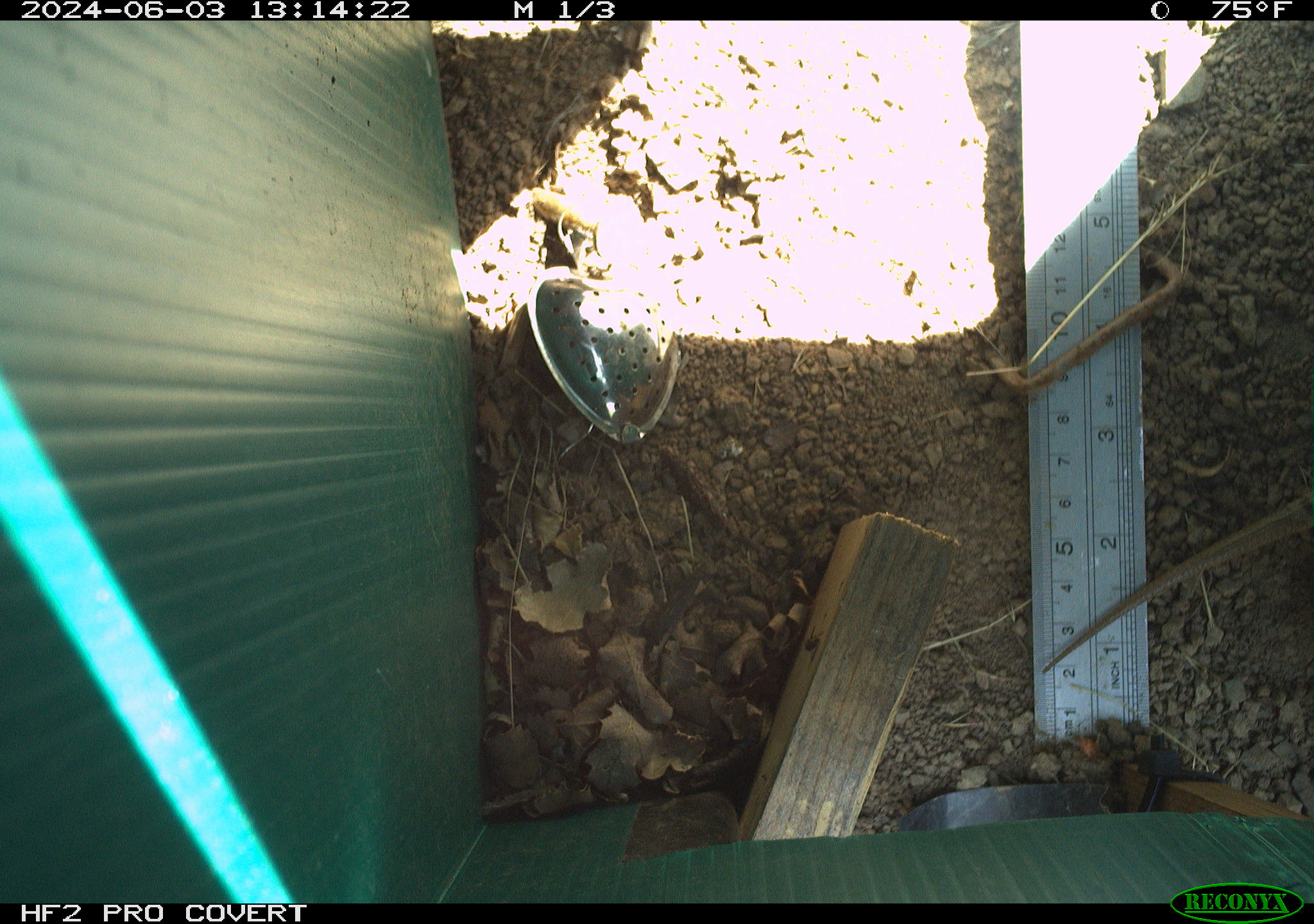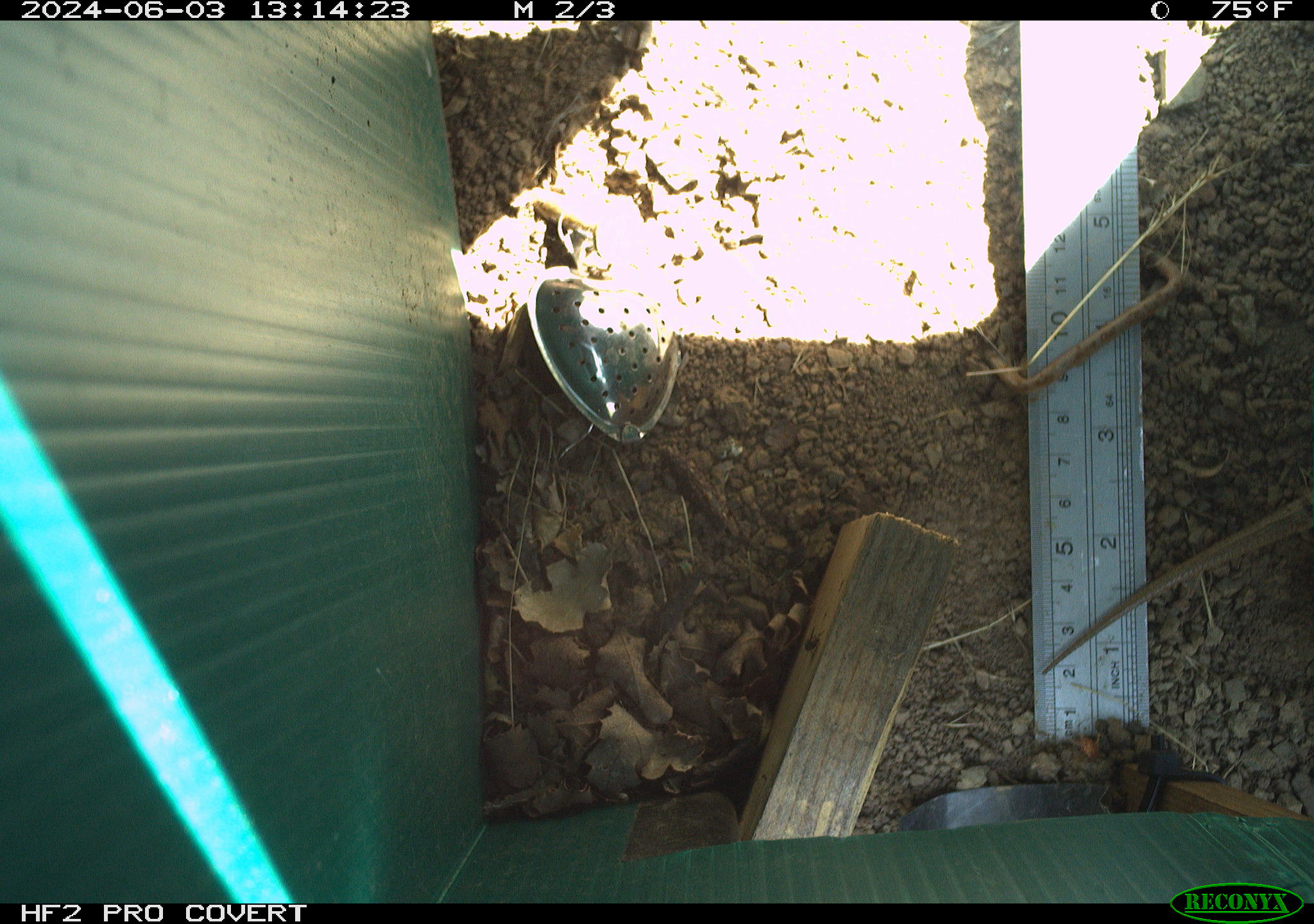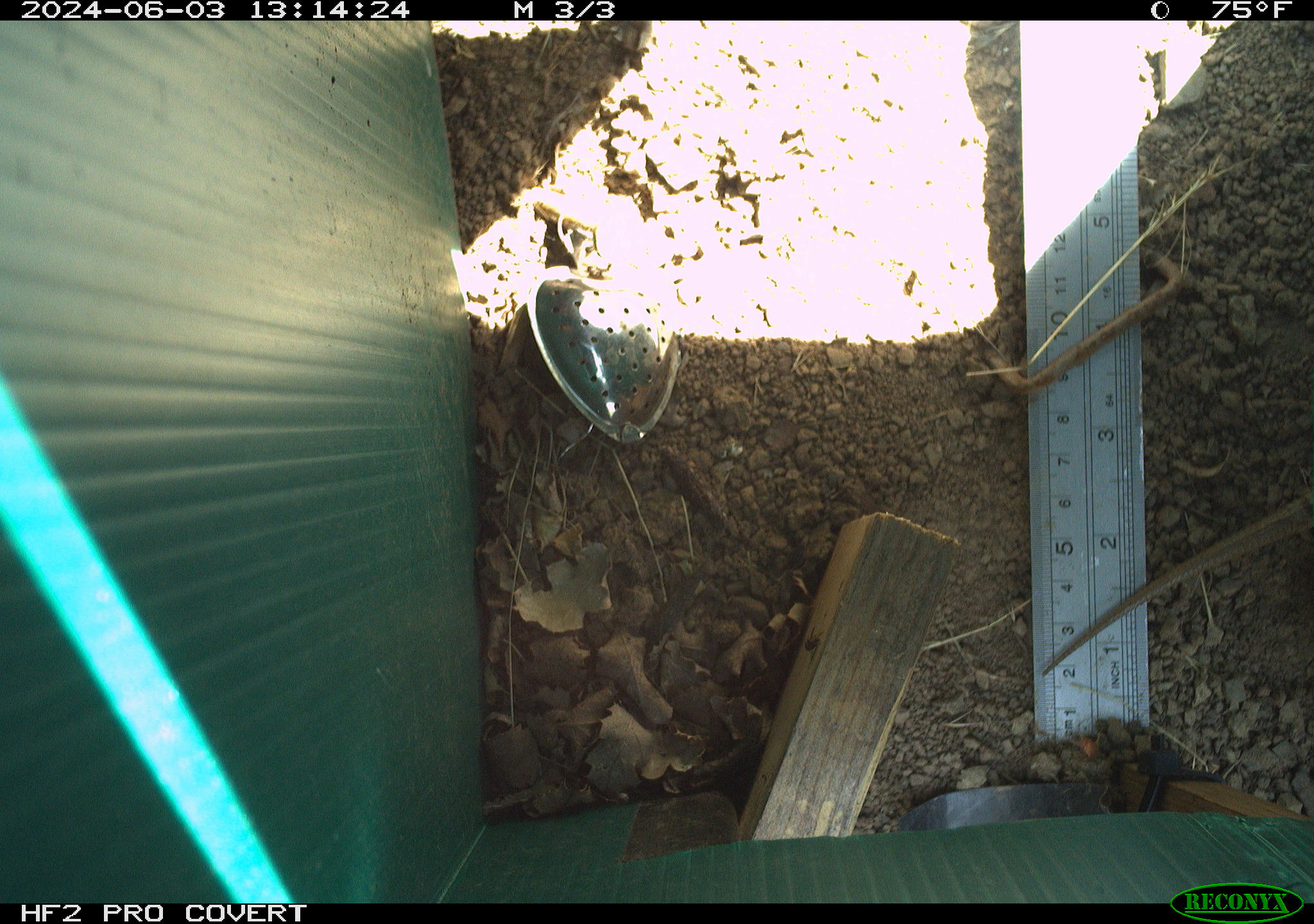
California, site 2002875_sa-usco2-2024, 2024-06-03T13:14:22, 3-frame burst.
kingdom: Animalia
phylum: Chordata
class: Reptilia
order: Squamata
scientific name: Squamata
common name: lizards and snakes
Lizards and snakes (Squamata).